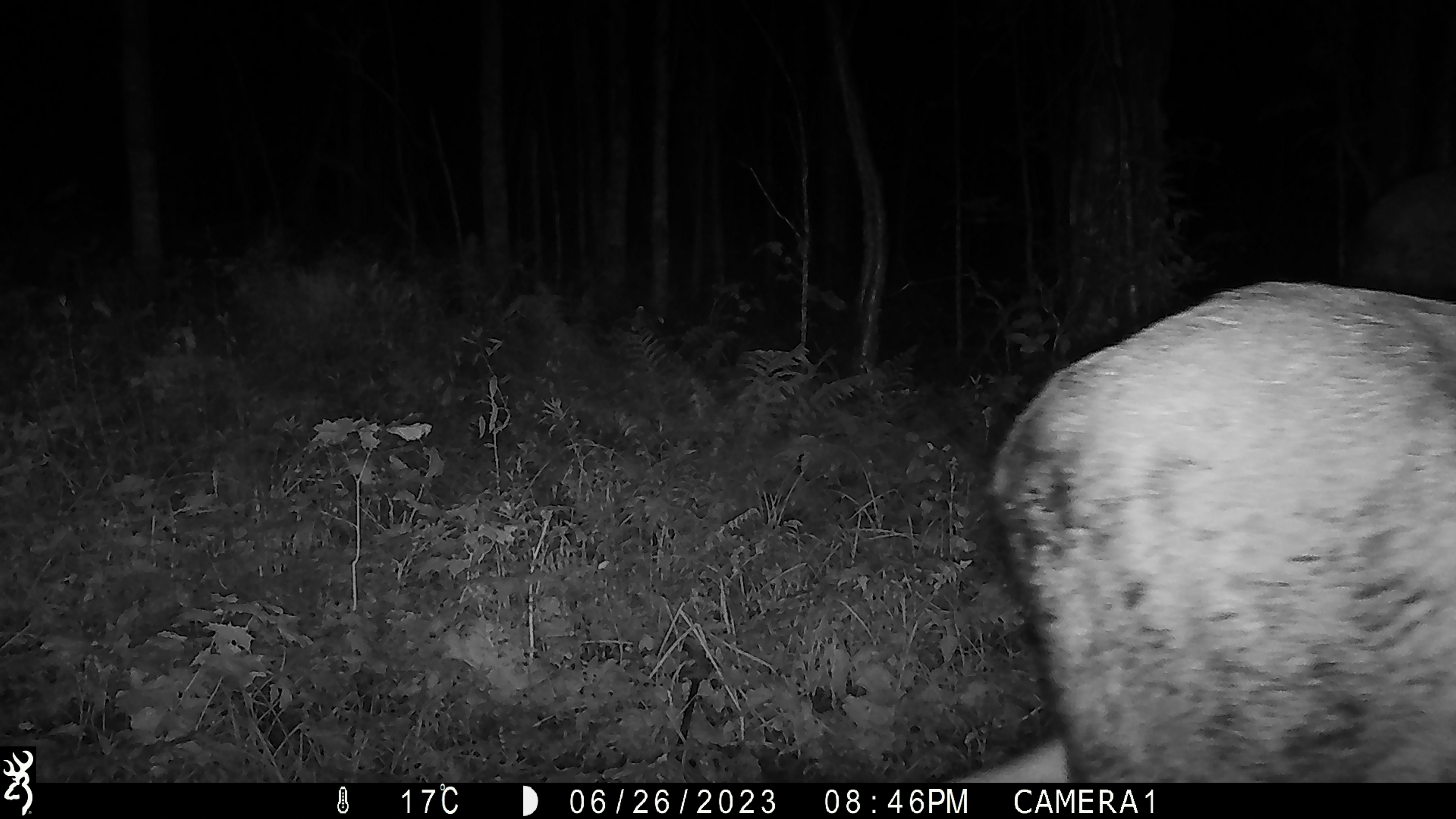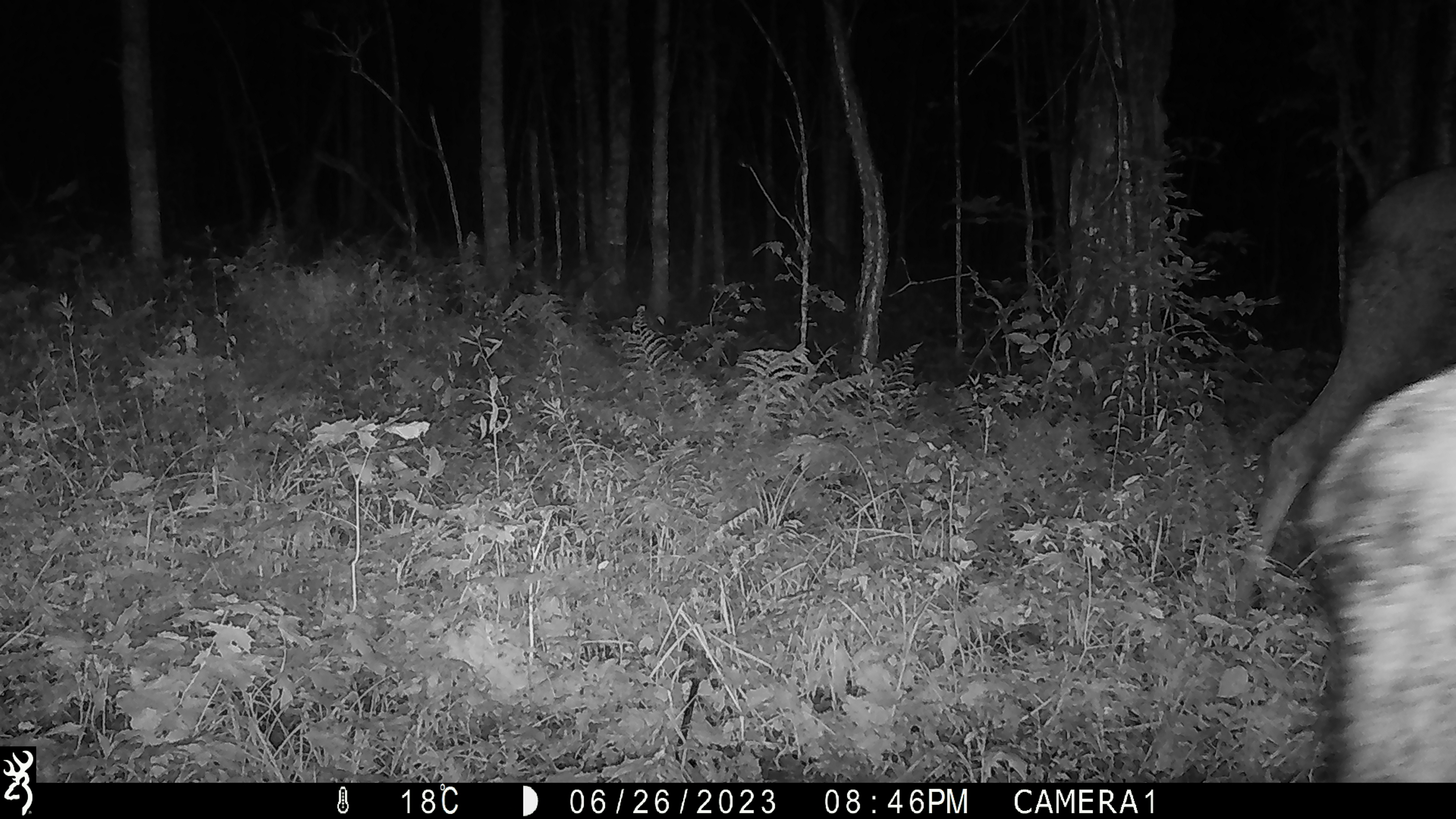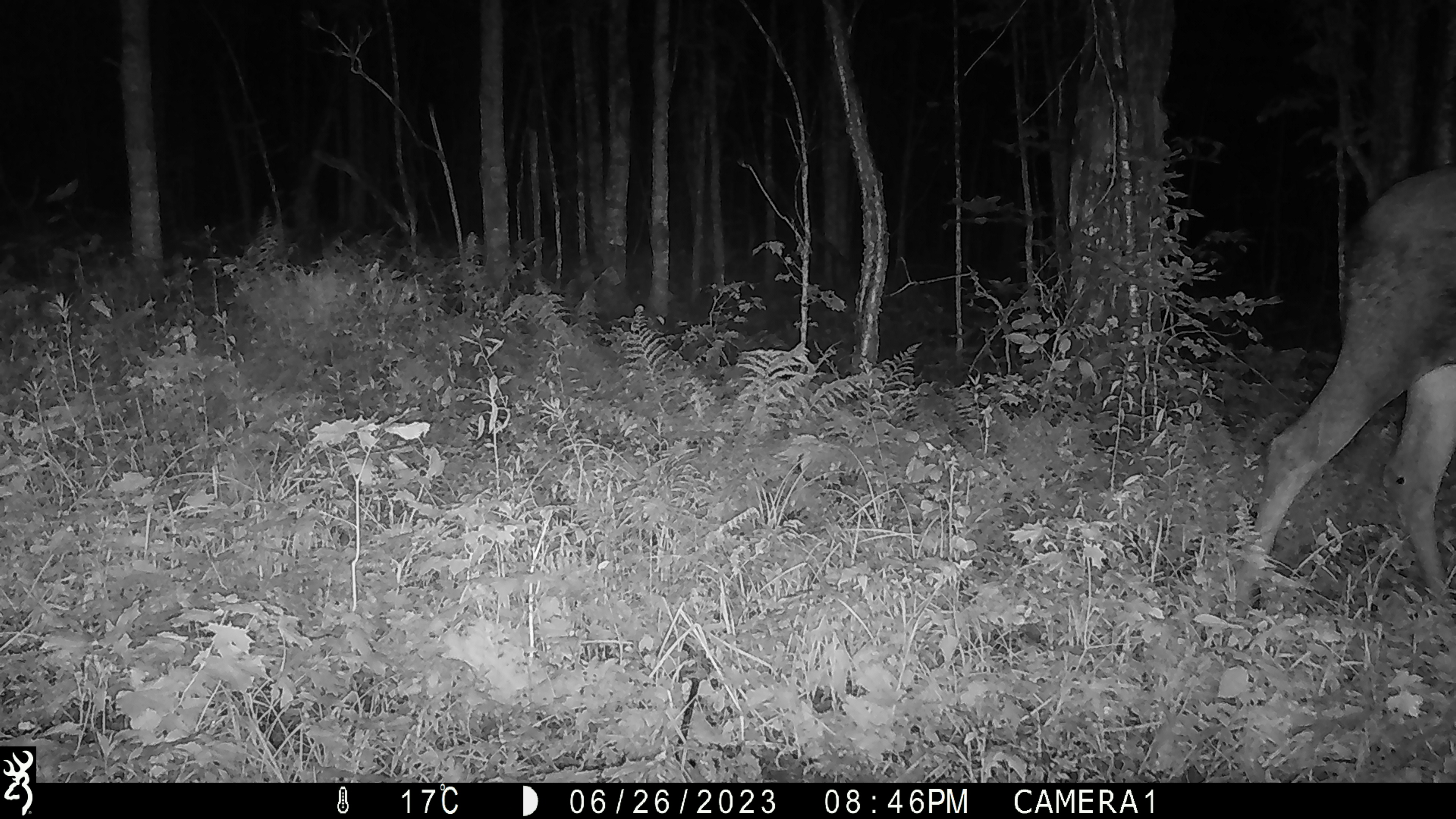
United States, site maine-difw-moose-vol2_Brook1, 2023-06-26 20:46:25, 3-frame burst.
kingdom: Animalia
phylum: Chordata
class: Mammalia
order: Artiodactyla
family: Cervidae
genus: Alces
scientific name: Alces alces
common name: moose